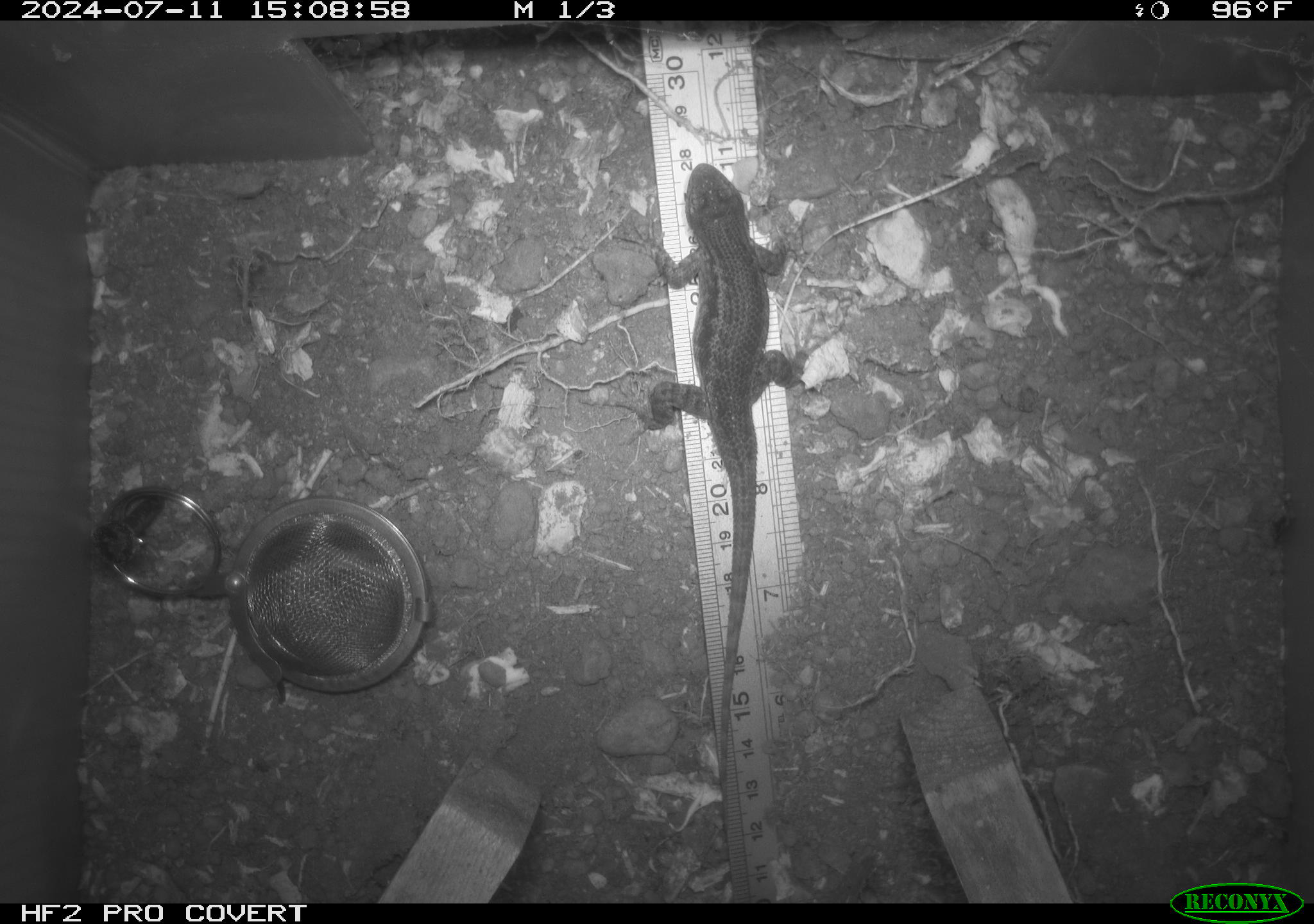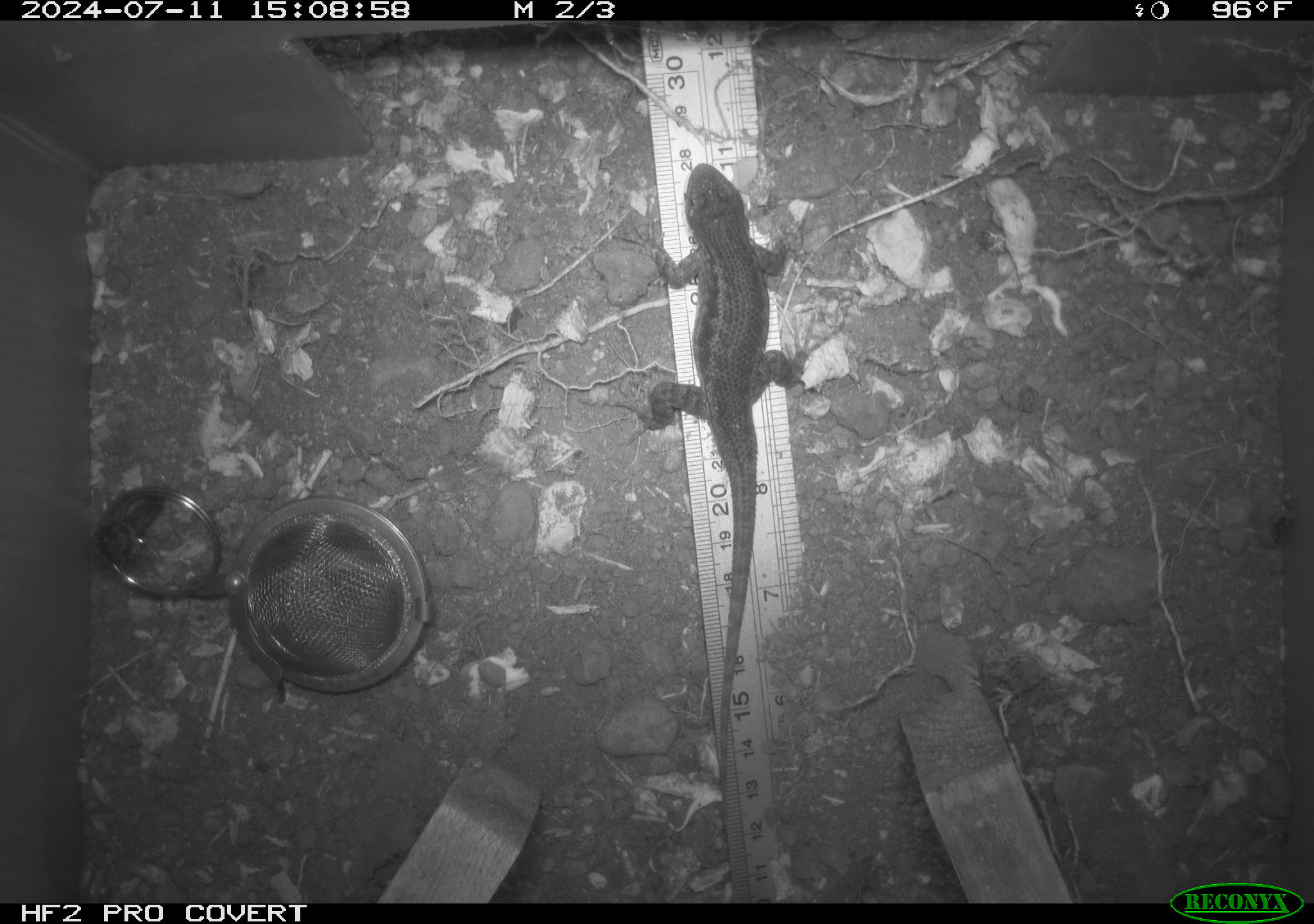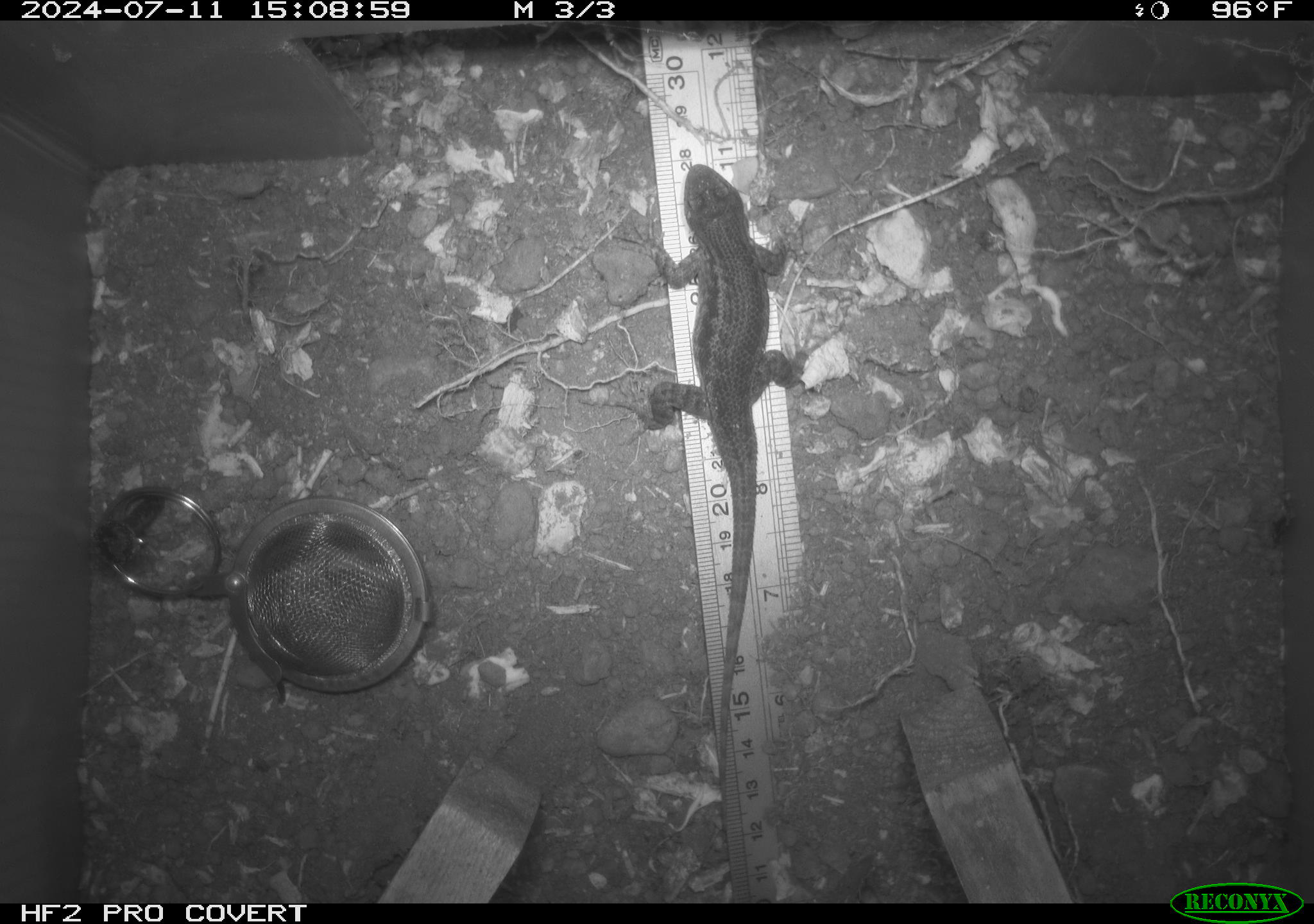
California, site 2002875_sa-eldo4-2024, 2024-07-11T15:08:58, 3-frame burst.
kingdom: Animalia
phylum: Chordata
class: Reptilia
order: Squamata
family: Phrynosomatidae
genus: Sceloporus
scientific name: Sceloporus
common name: spiny lizards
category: sceloporus species